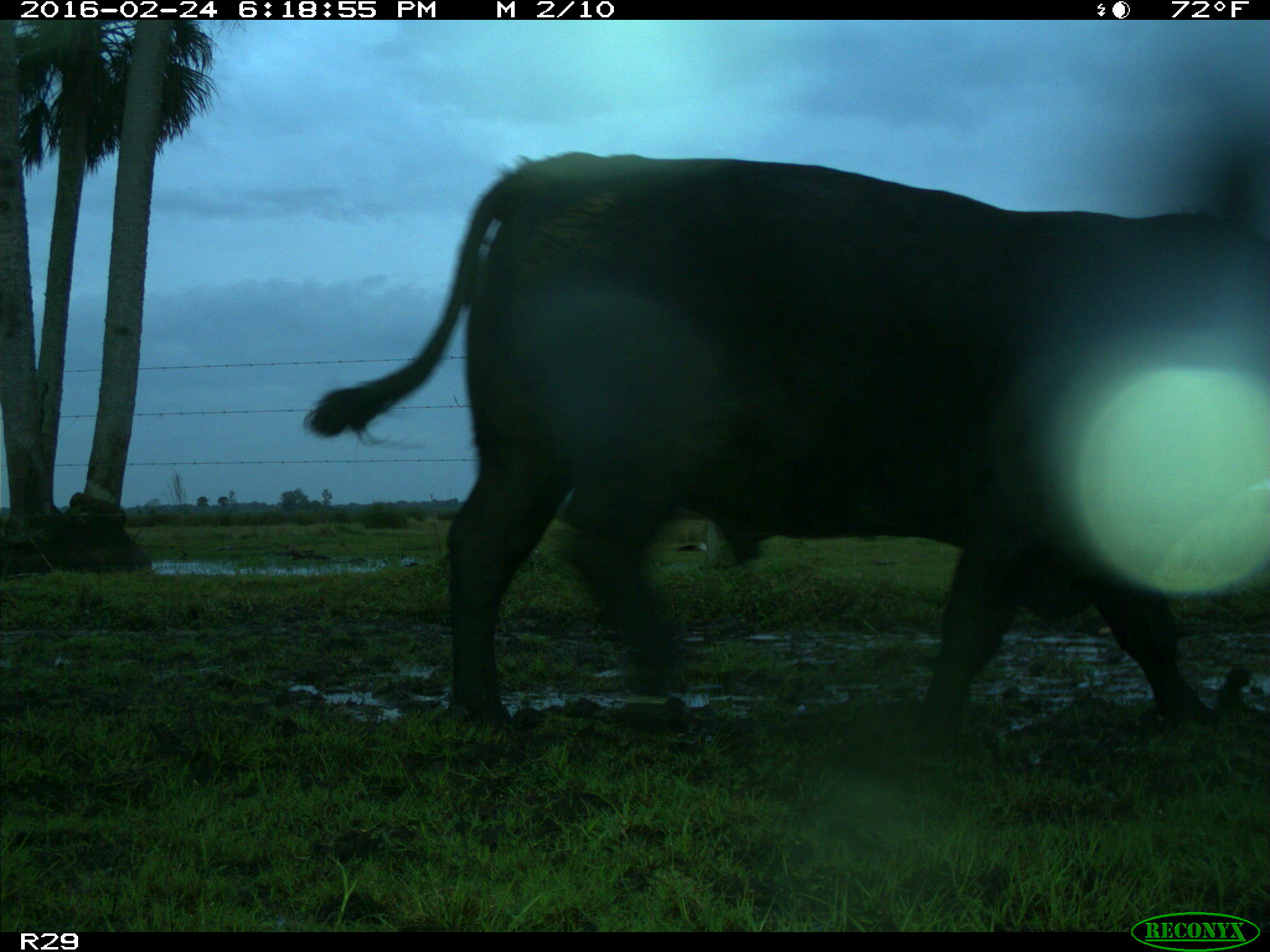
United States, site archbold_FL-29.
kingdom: Animalia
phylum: Chordata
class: Mammalia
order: Artiodactyla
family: Bovidae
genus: Bos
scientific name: Bos taurus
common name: domestic cow